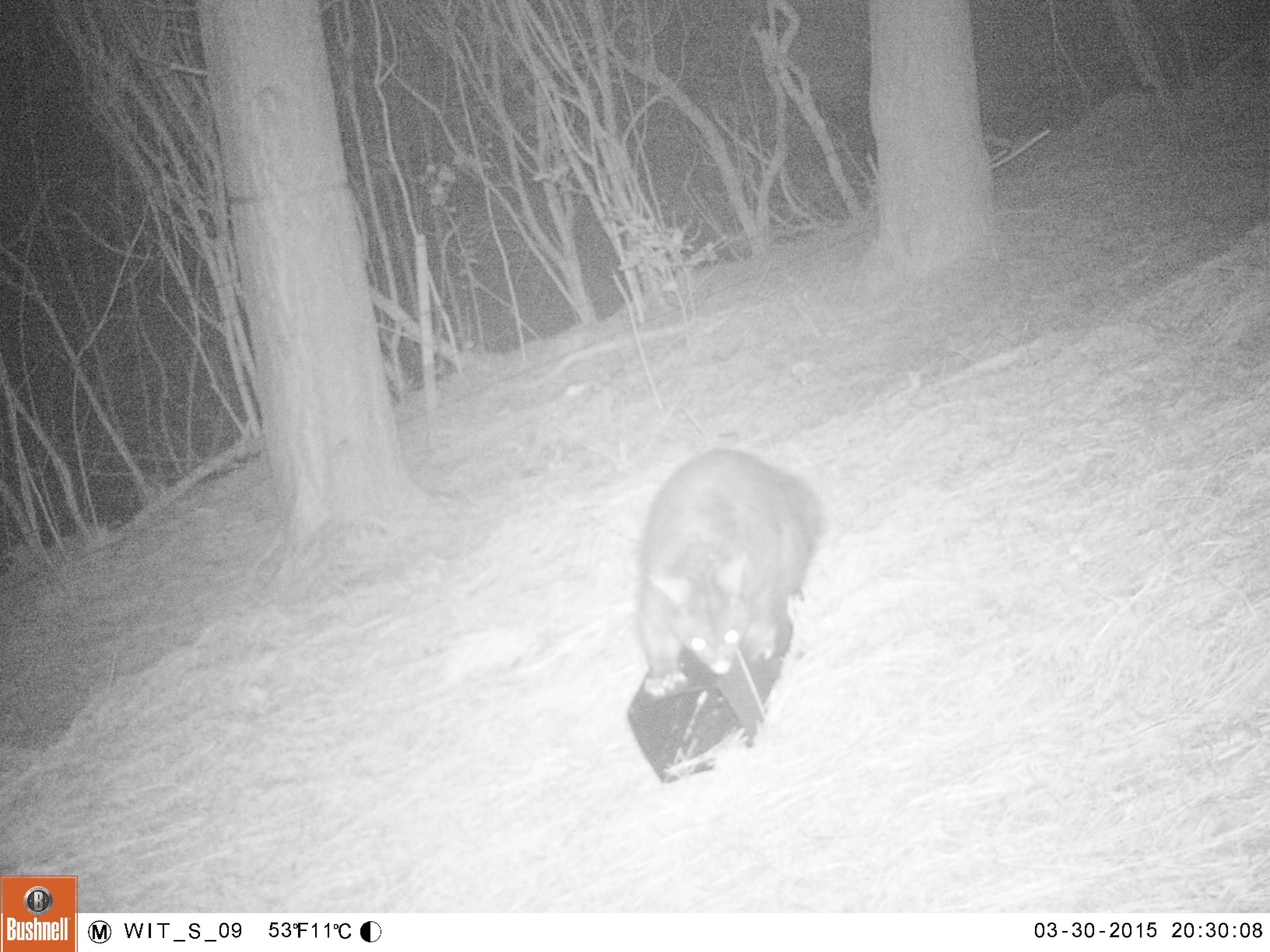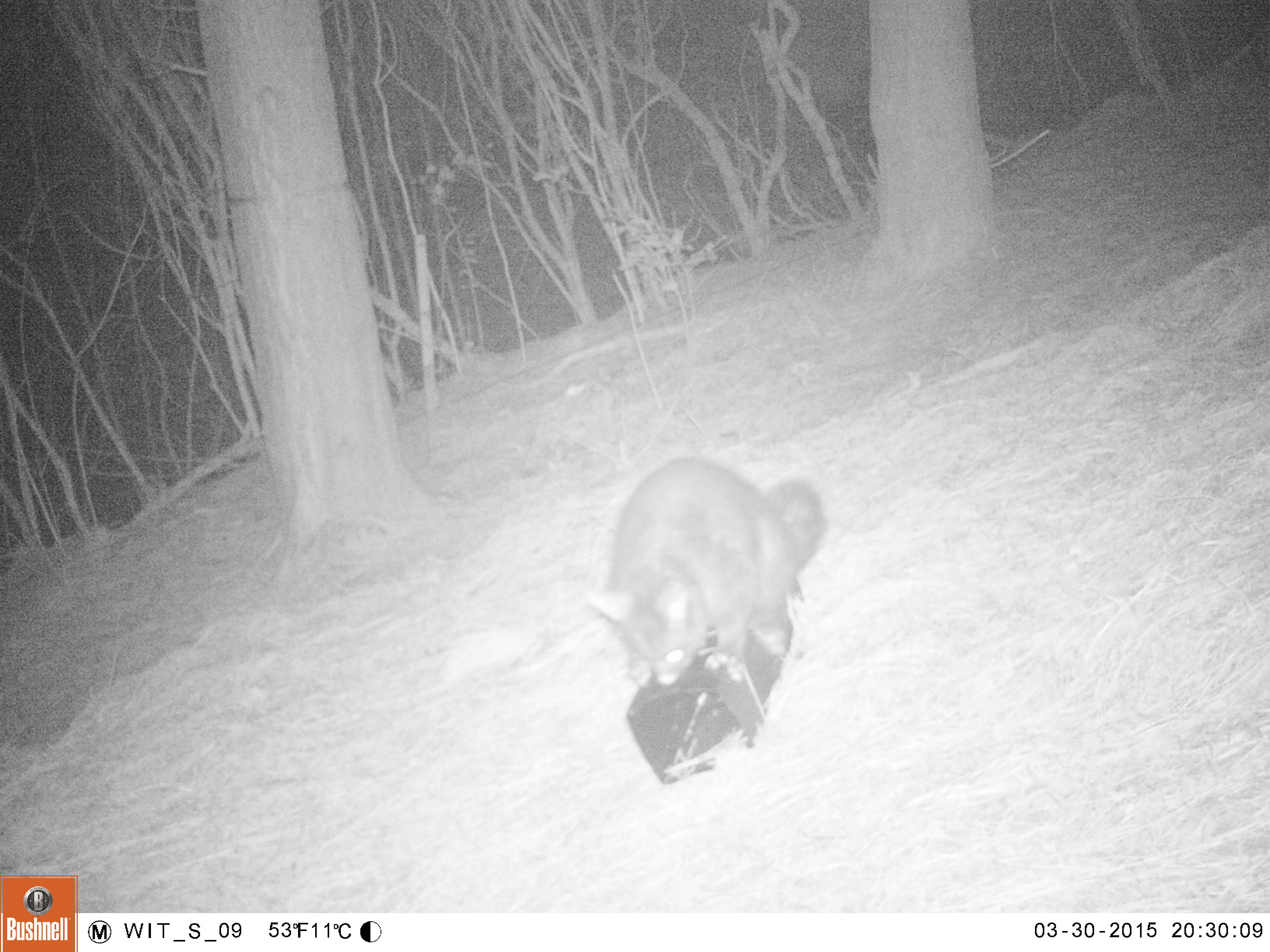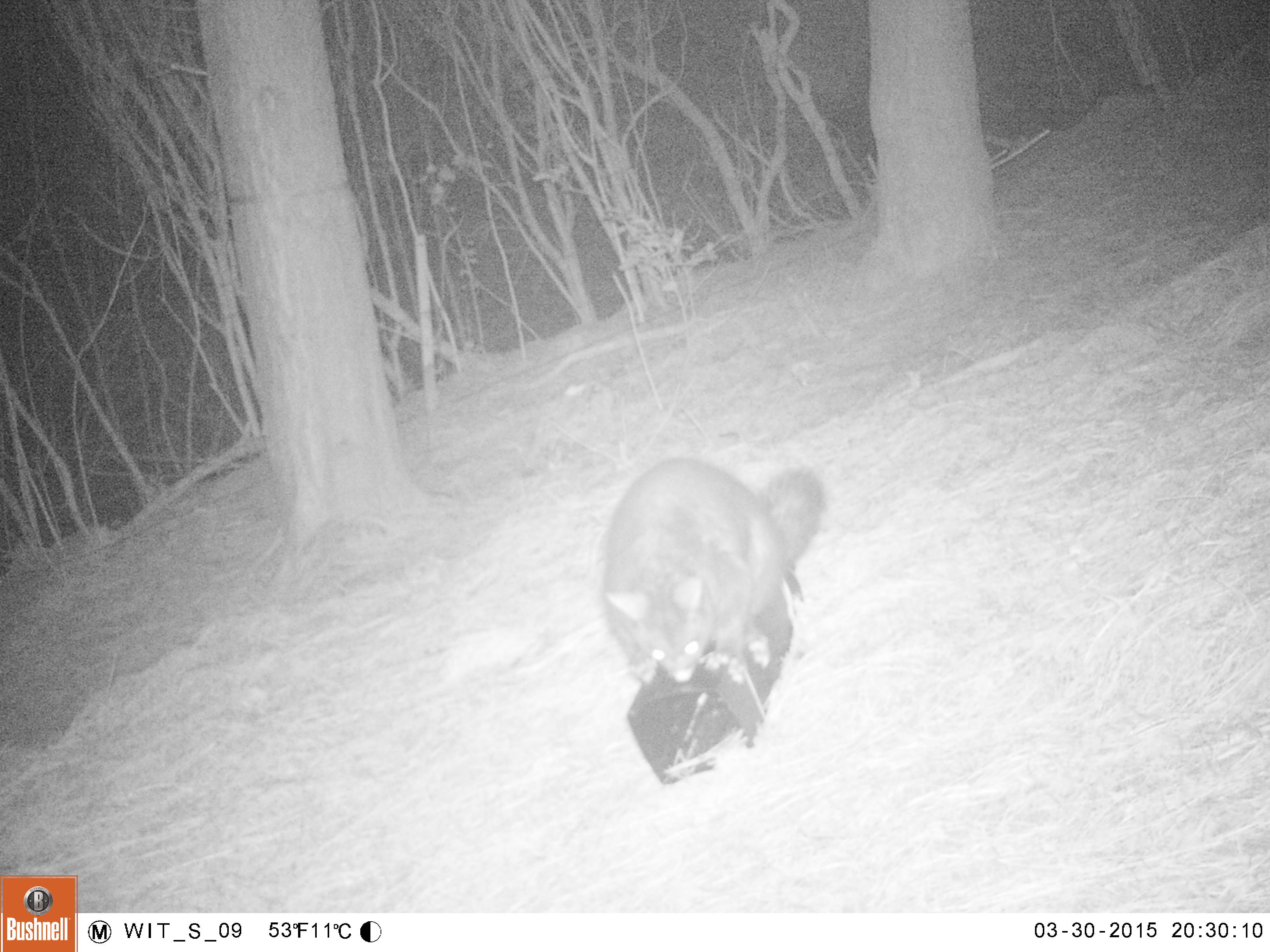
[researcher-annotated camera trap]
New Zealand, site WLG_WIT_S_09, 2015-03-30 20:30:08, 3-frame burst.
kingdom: Animalia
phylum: Chordata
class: Mammalia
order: Diprotodontia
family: Phalangeridae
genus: Trichosurus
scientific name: Trichosurus vulpecula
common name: common brushtail possum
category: possum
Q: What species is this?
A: Possum (common brushtail possum) (Trichosurus vulpecula).